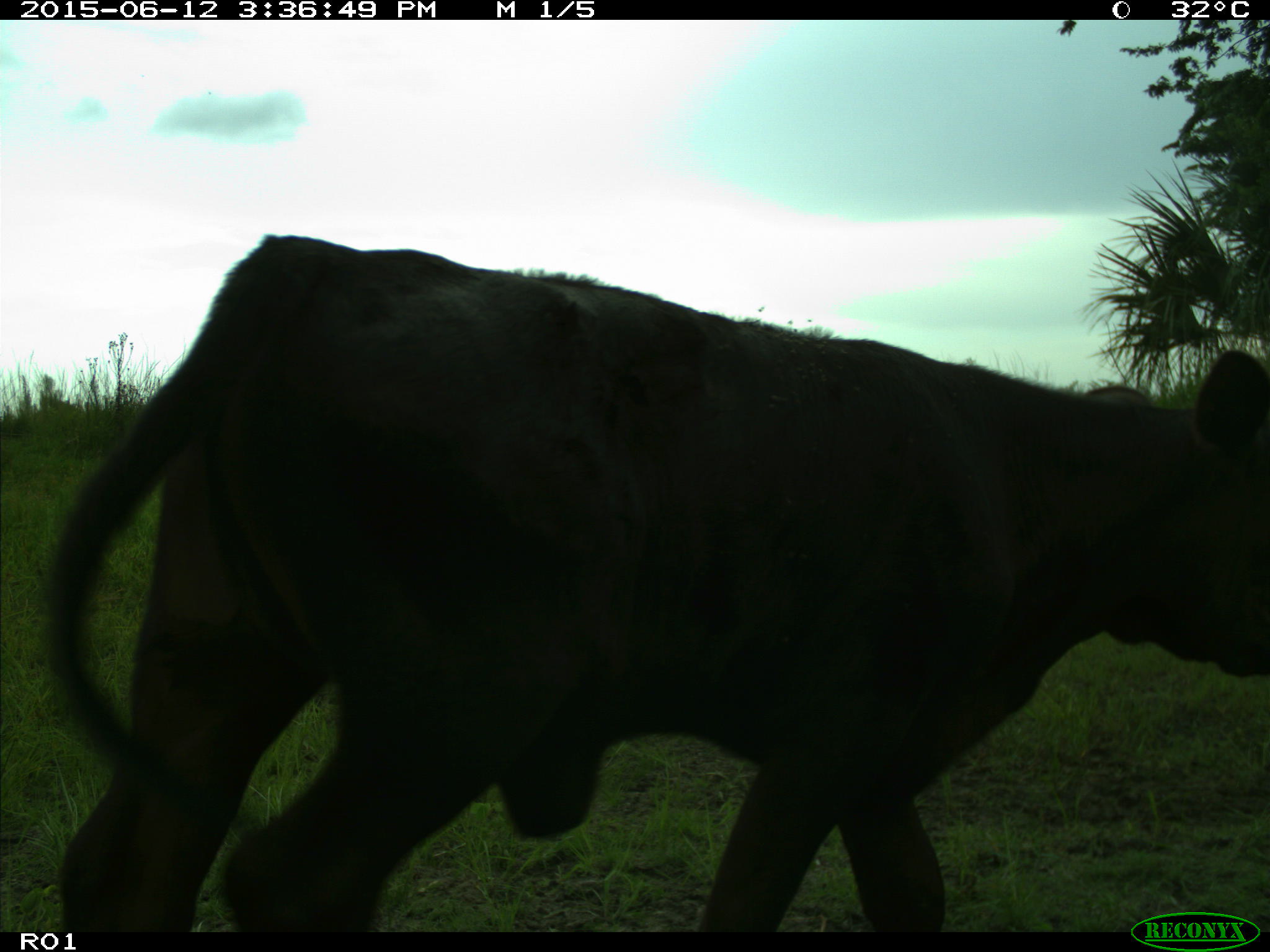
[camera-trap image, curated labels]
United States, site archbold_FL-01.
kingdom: Animalia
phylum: Chordata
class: Mammalia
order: Artiodactyla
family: Bovidae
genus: Bos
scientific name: Bos taurus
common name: domestic cow